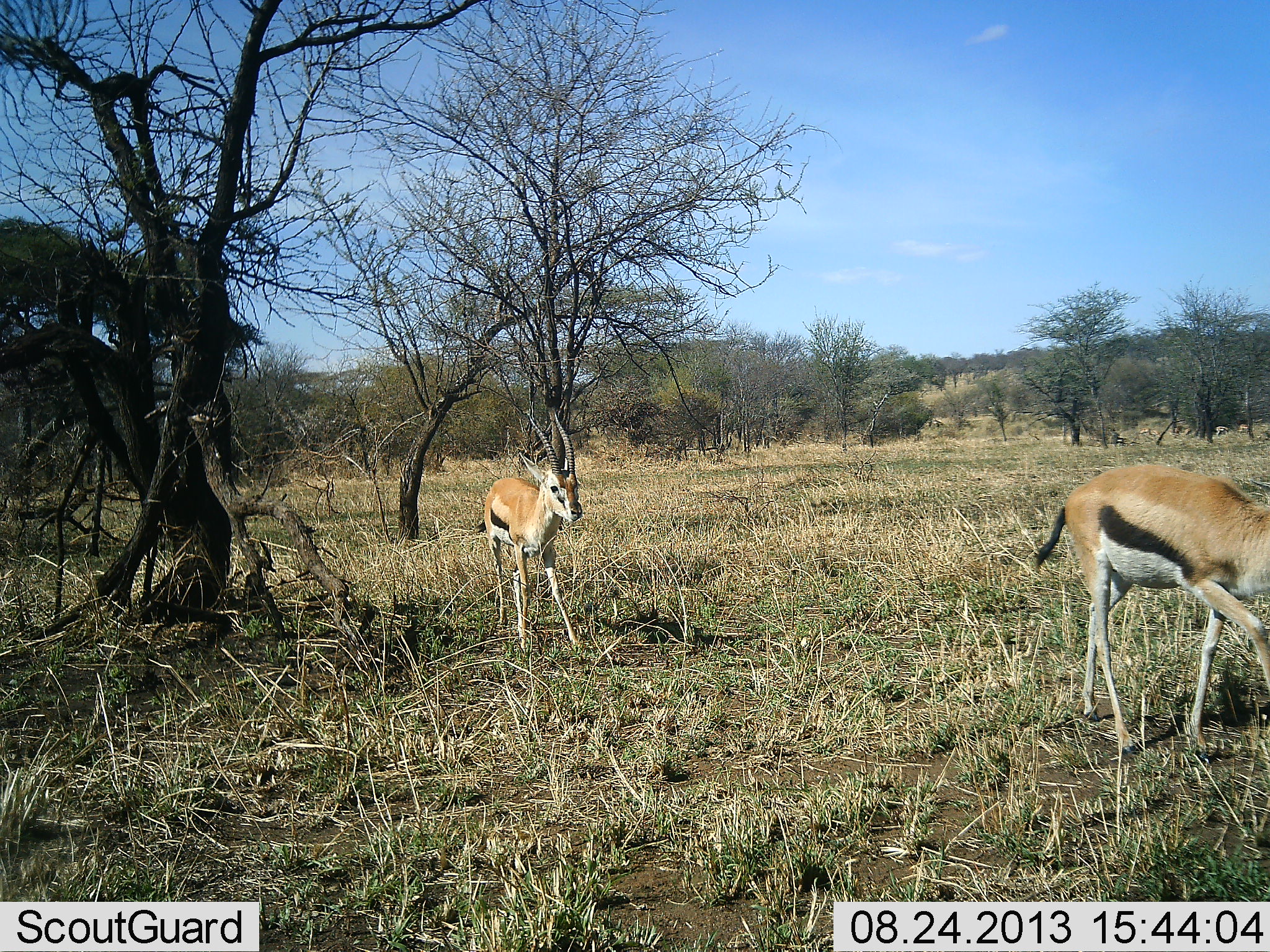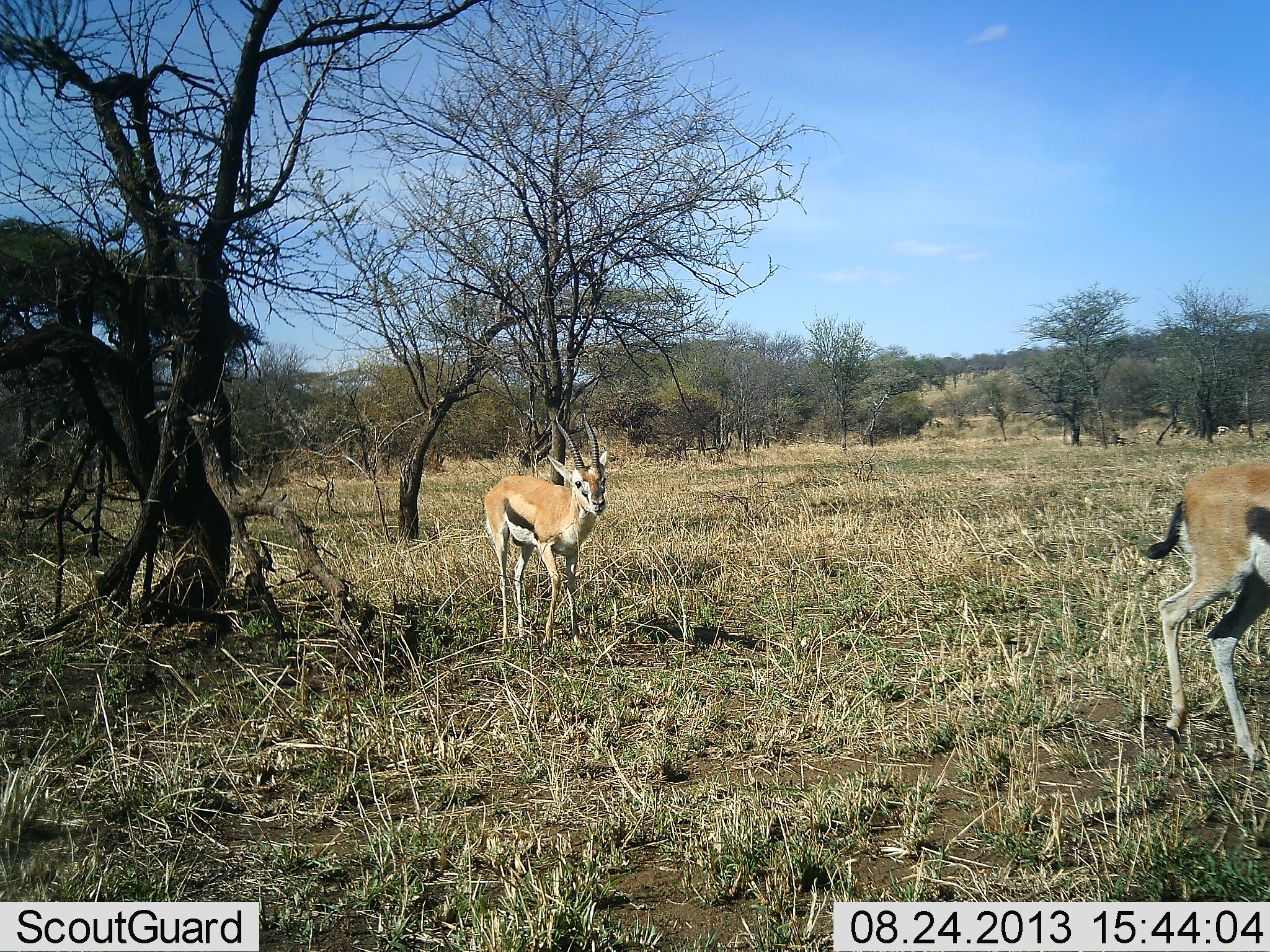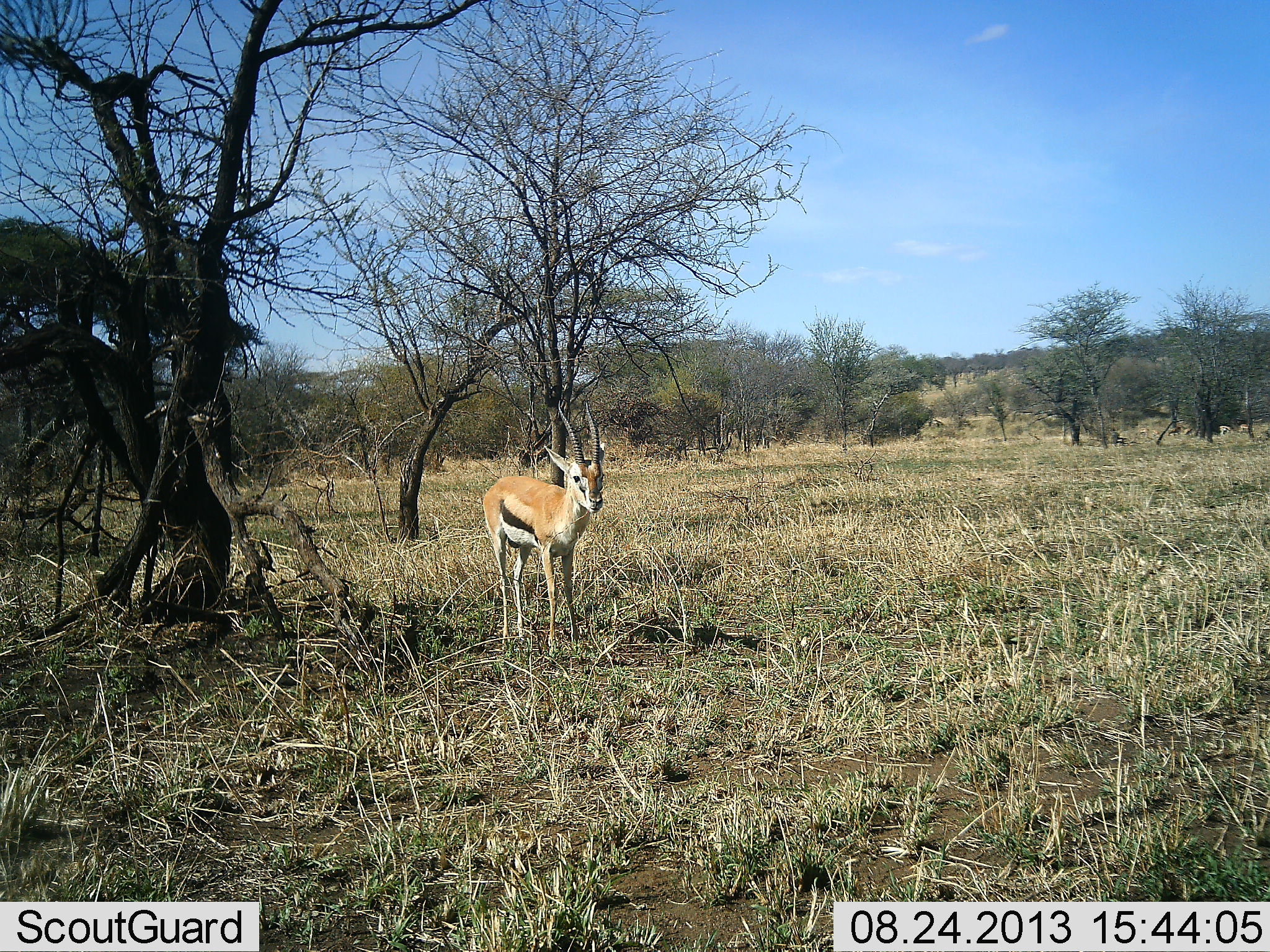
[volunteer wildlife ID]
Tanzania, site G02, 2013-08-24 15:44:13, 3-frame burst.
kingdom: Animalia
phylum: Chordata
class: Mammalia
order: Artiodactyla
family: Bovidae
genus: Eudorcas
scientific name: Eudorcas thomsonii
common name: thomson's gazelle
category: gazellethomsons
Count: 2.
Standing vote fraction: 30%.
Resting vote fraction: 0%.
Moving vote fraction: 100%.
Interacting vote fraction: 0%.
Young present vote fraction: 0%.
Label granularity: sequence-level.